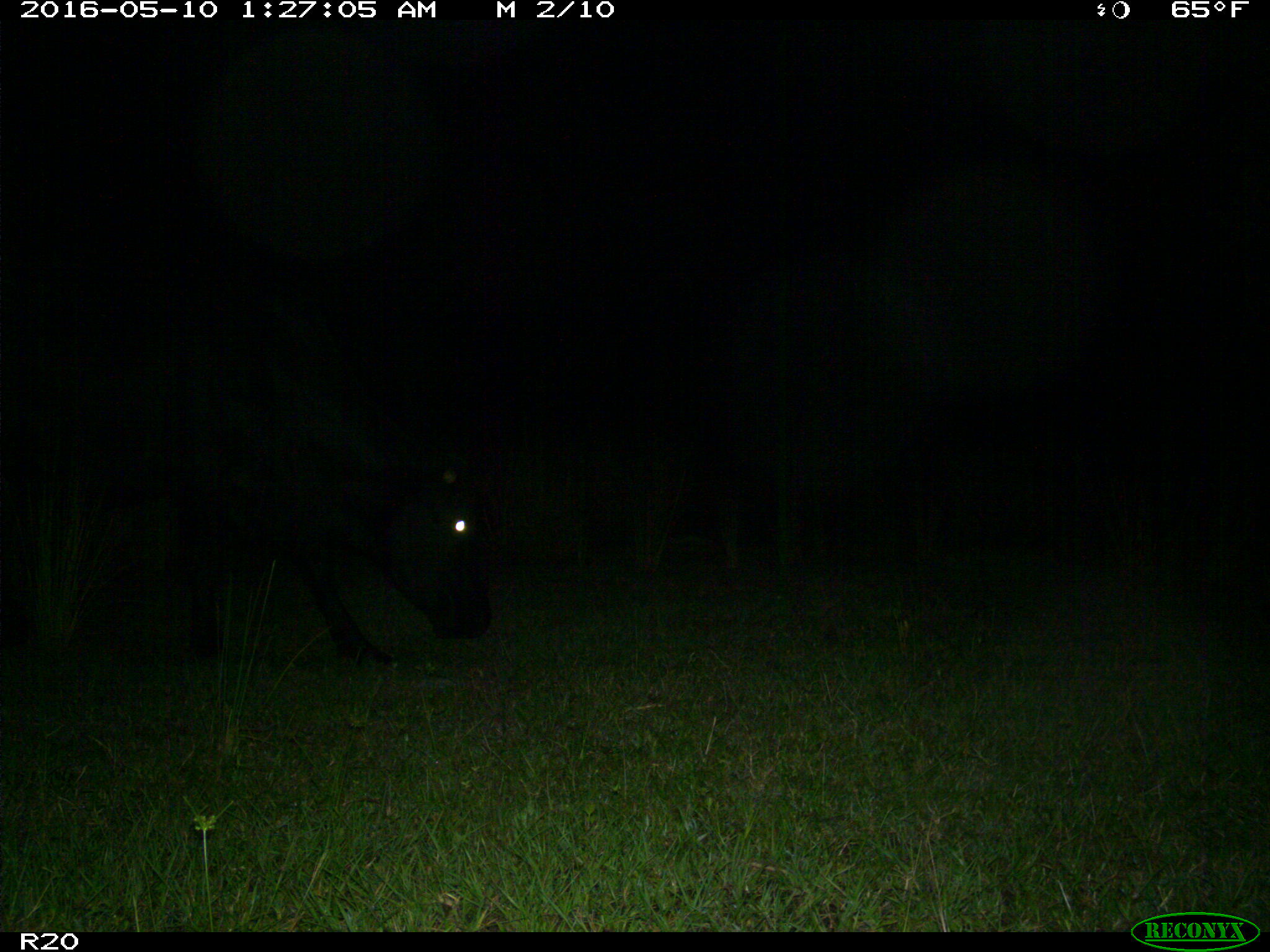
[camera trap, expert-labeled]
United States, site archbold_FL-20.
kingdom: Animalia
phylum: Chordata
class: Mammalia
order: Artiodactyla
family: Bovidae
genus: Bos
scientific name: Bos taurus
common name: domestic cow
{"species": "Bos taurus (domestic cow)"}